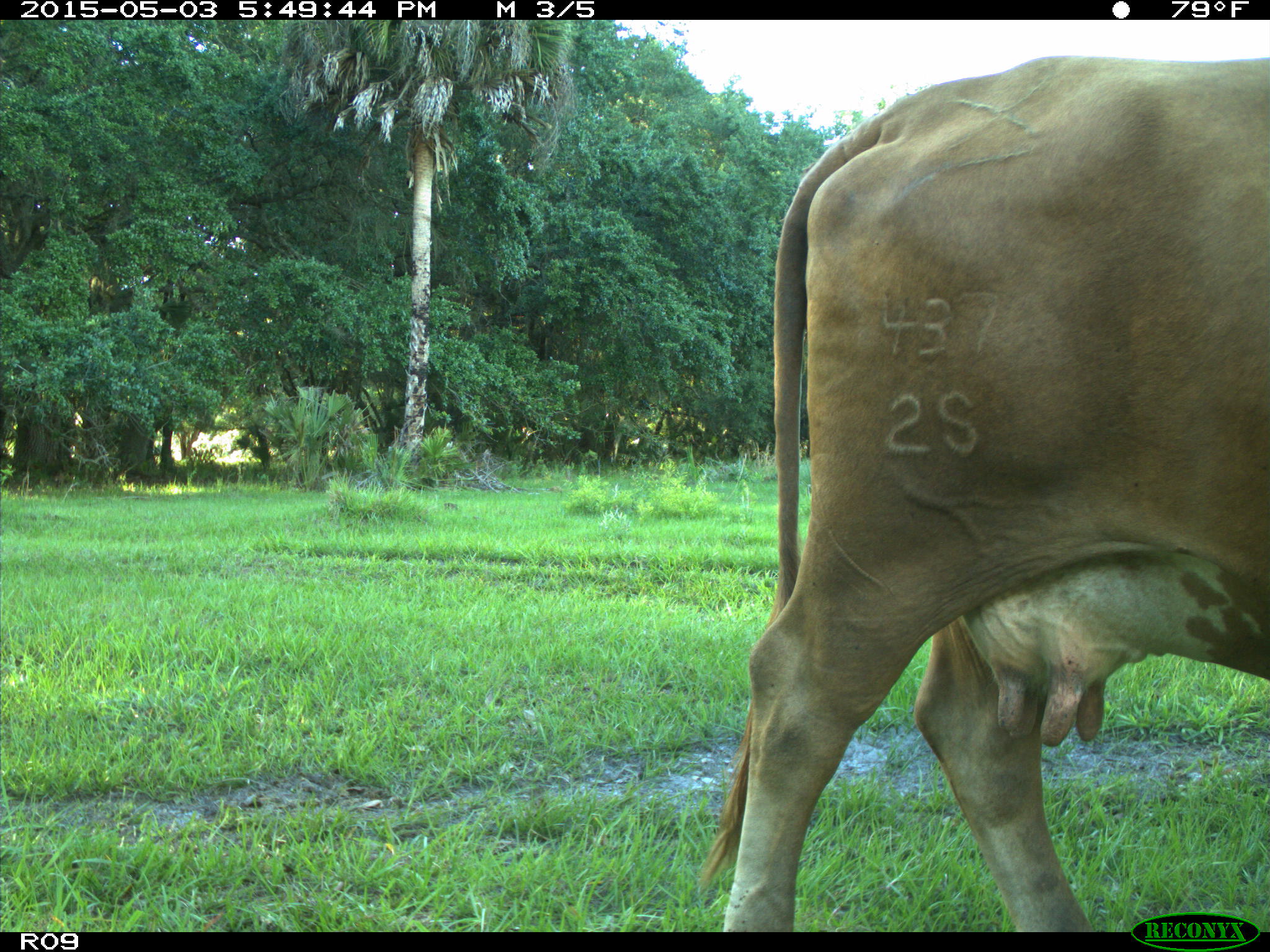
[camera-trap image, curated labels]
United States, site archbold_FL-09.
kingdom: Animalia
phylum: Chordata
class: Mammalia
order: Artiodactyla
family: Bovidae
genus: Bos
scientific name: Bos taurus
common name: domestic cow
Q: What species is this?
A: Bos taurus (domestic cow).